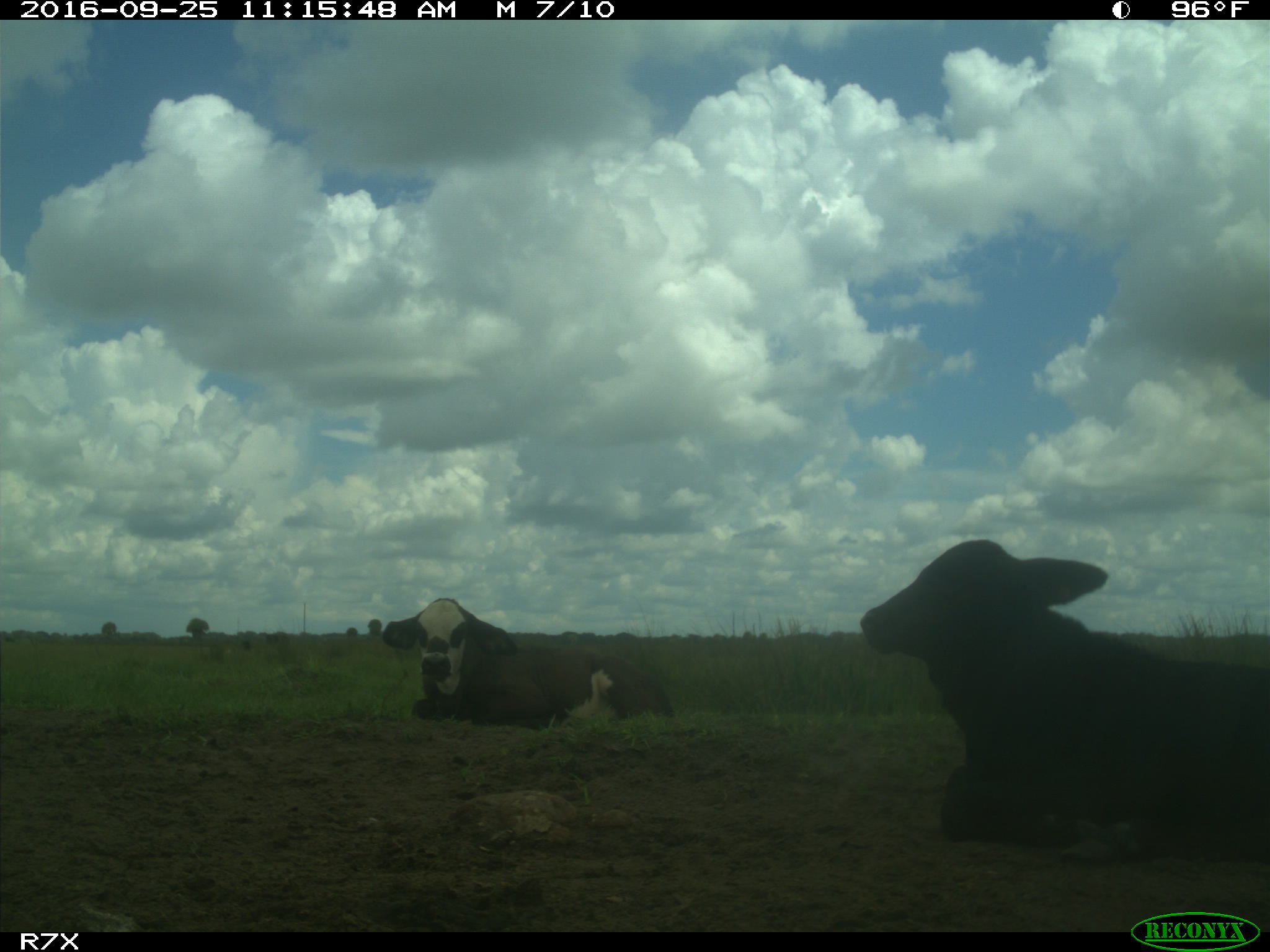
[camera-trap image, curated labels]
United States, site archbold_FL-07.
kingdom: Animalia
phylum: Chordata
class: Mammalia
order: Artiodactyla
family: Bovidae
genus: Bos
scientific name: Bos taurus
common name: domestic cow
Bos taurus (domestic cow).